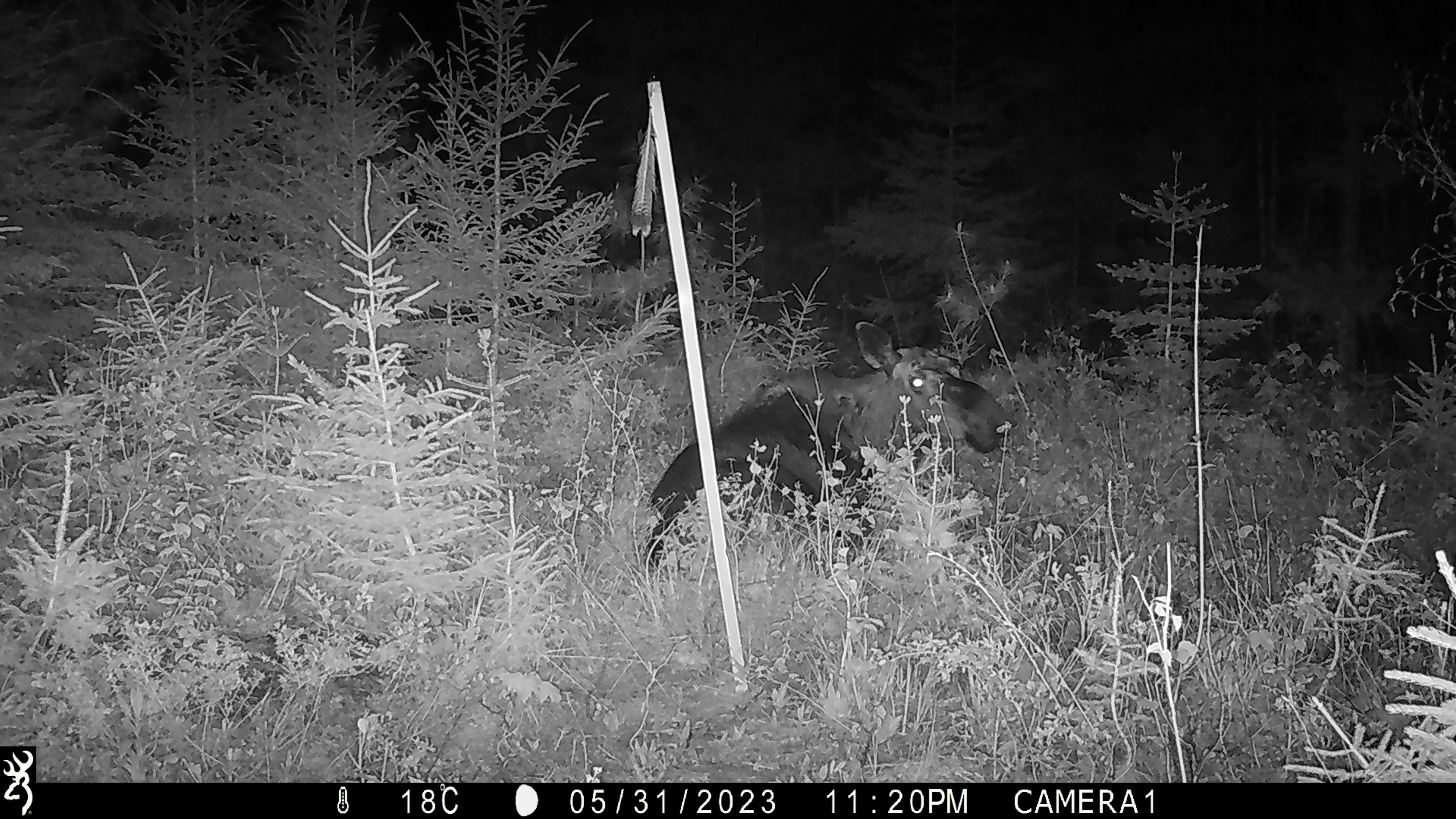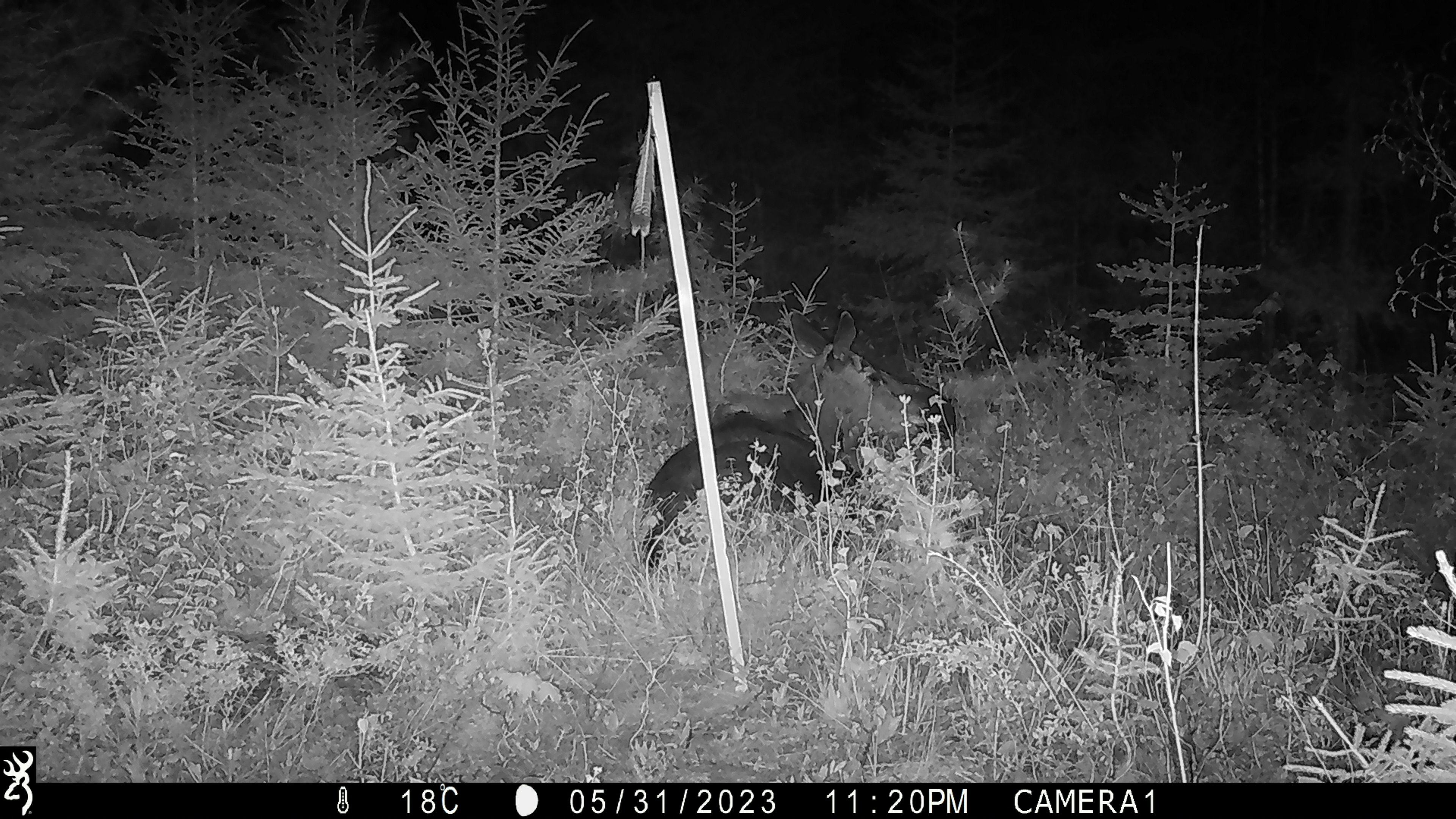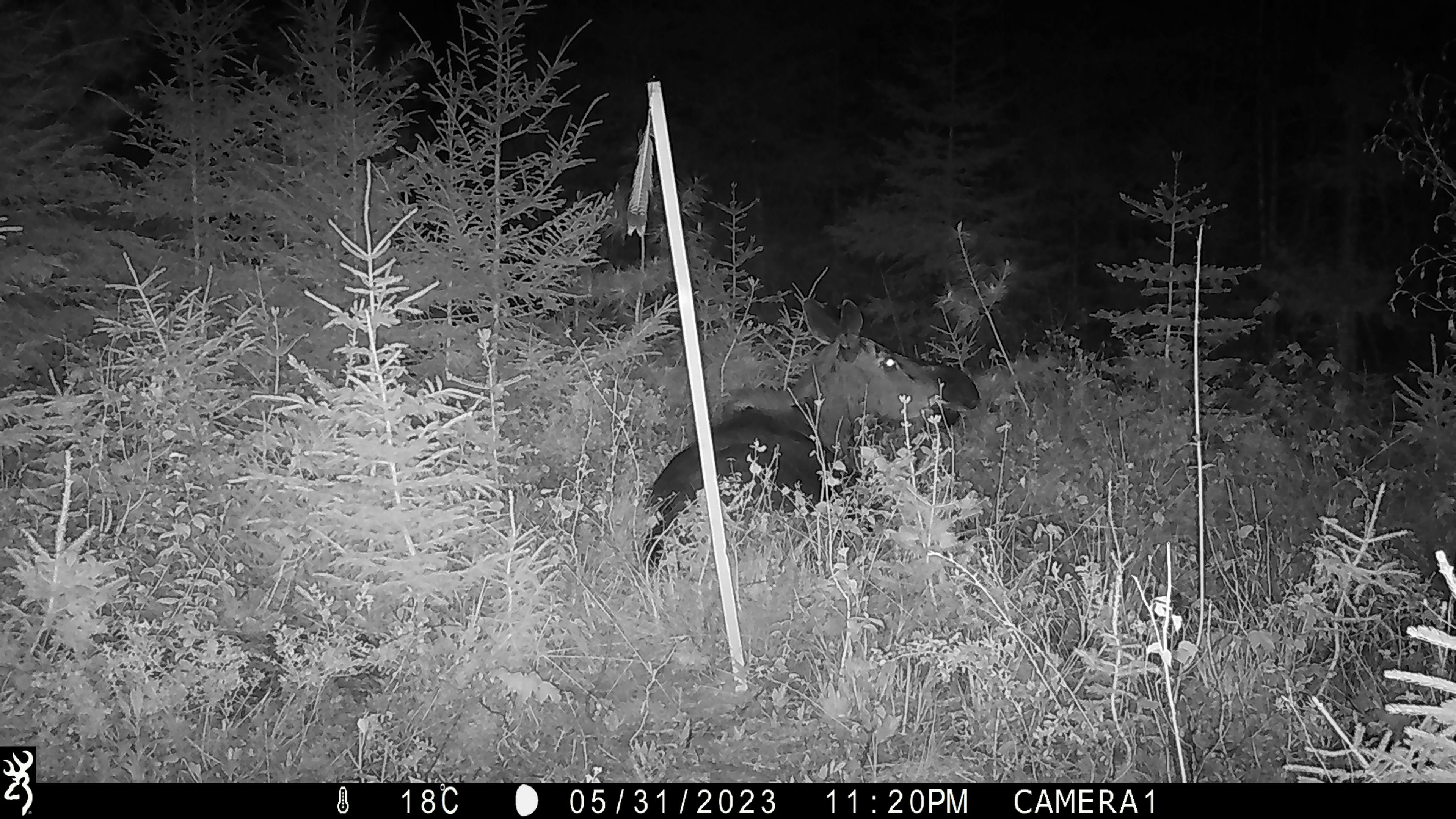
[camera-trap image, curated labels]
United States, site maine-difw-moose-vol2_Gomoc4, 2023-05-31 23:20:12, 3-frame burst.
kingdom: Animalia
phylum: Chordata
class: Mammalia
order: Artiodactyla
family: Cervidae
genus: Alces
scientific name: Alces alces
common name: moose